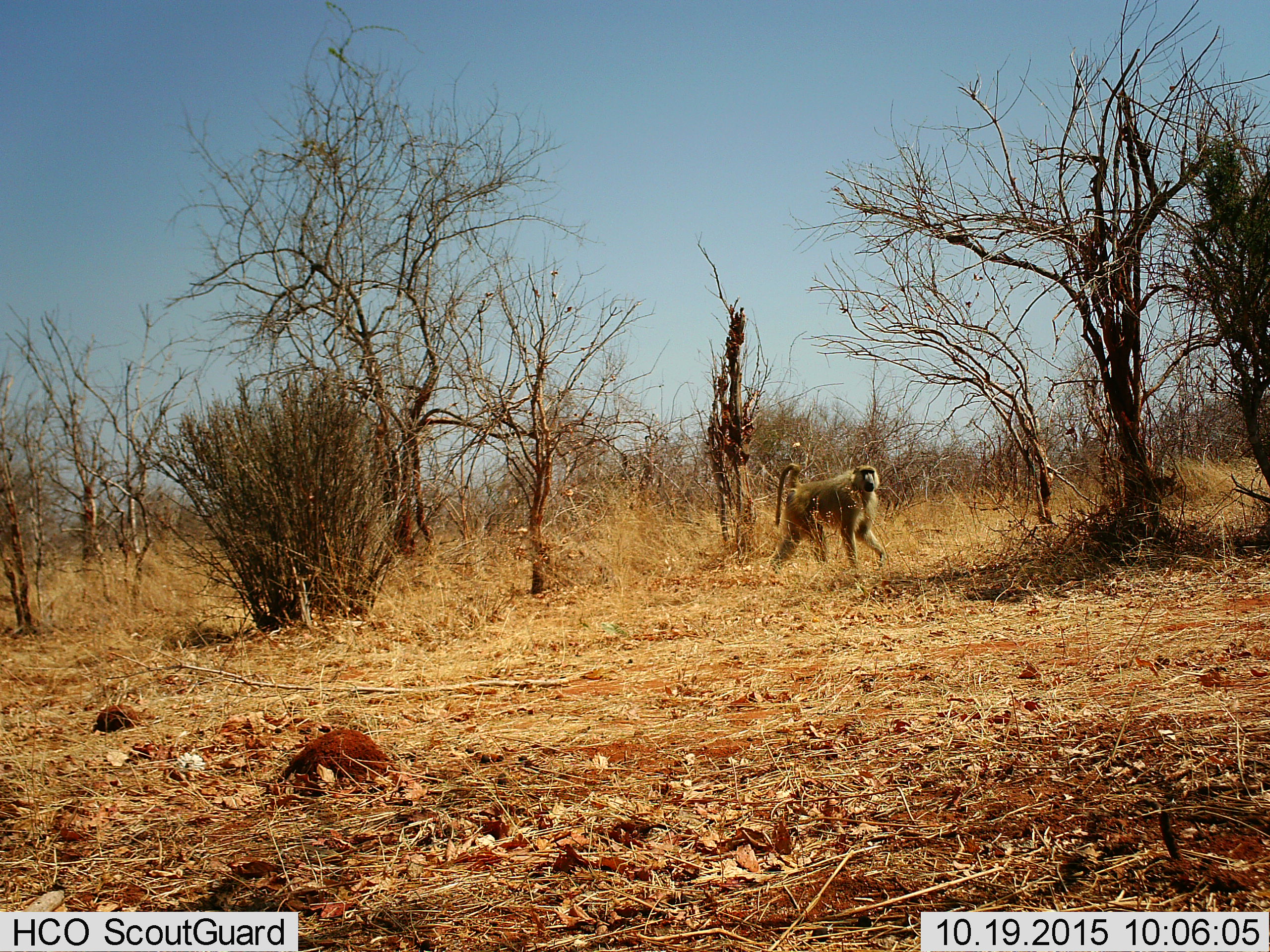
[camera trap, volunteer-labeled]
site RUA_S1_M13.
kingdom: Animalia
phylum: Chordata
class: Mammalia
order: Primates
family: Cercopithecidae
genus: Papio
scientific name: Papio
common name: baboon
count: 1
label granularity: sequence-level